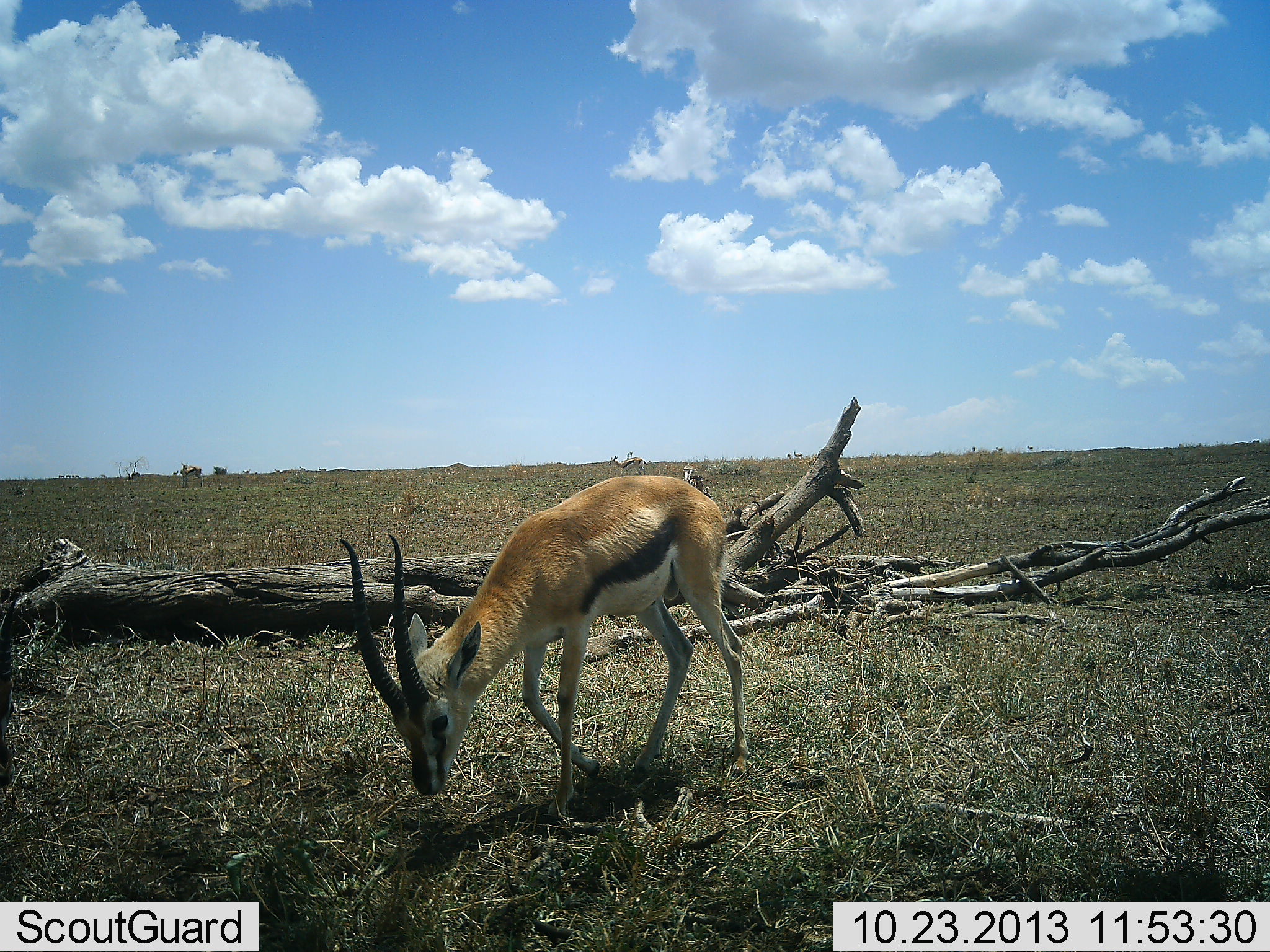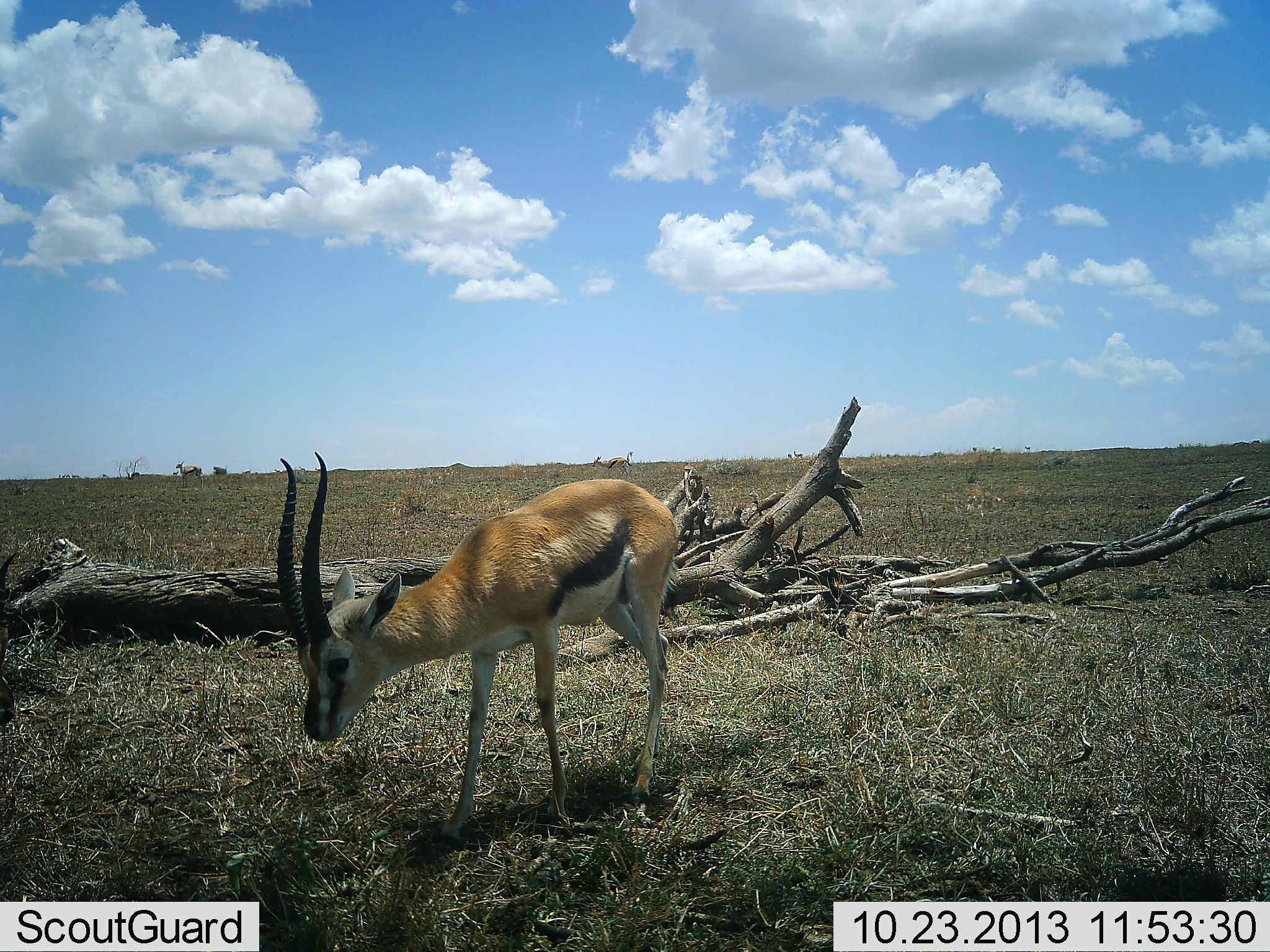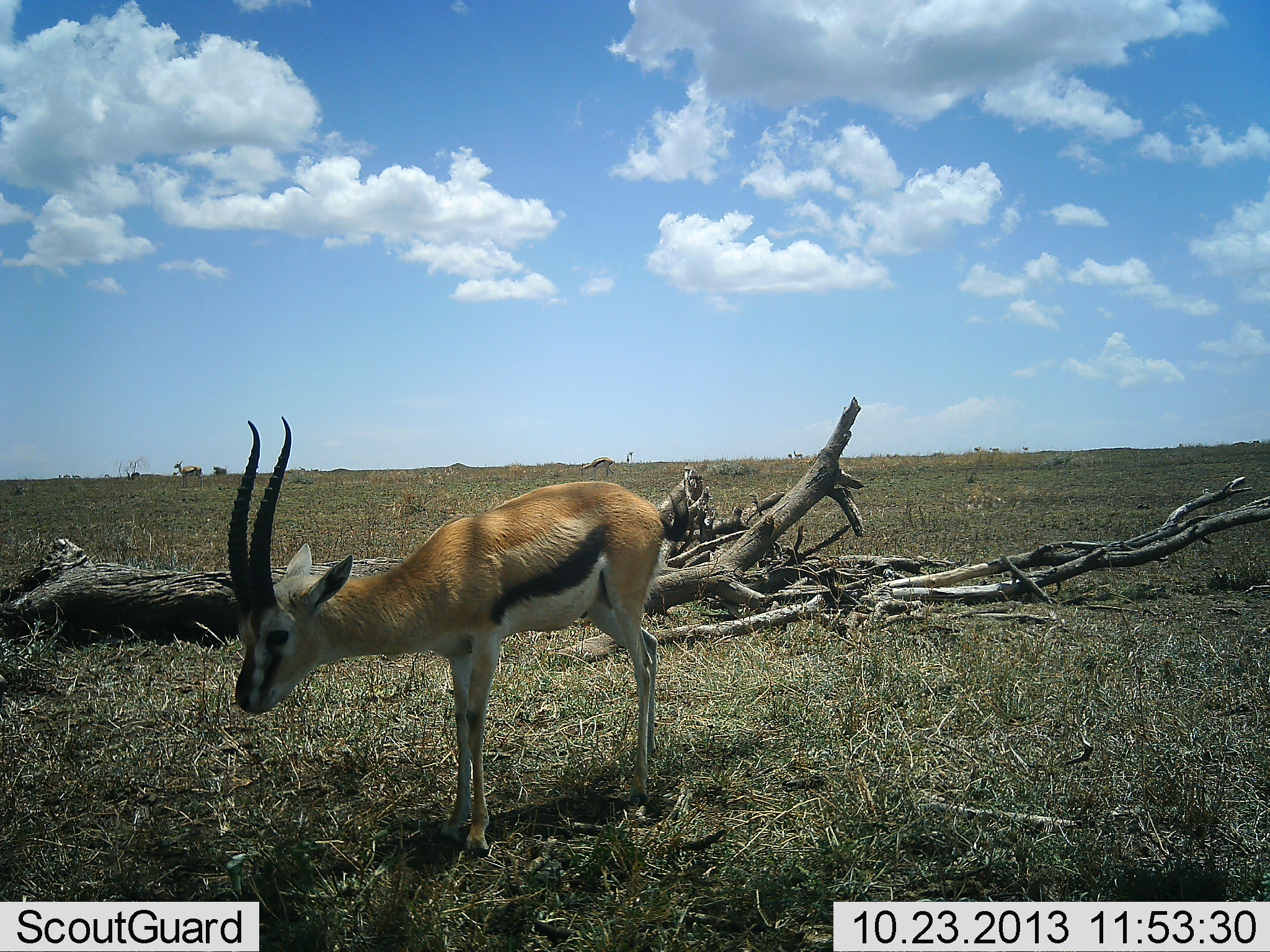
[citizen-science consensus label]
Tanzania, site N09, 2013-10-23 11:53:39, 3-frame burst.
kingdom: Animalia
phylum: Chordata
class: Mammalia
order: Artiodactyla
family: Bovidae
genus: Eudorcas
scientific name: Eudorcas thomsonii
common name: thomson's gazelle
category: gazellethomsons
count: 2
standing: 41%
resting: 0%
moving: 41%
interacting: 5%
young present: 0%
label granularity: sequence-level